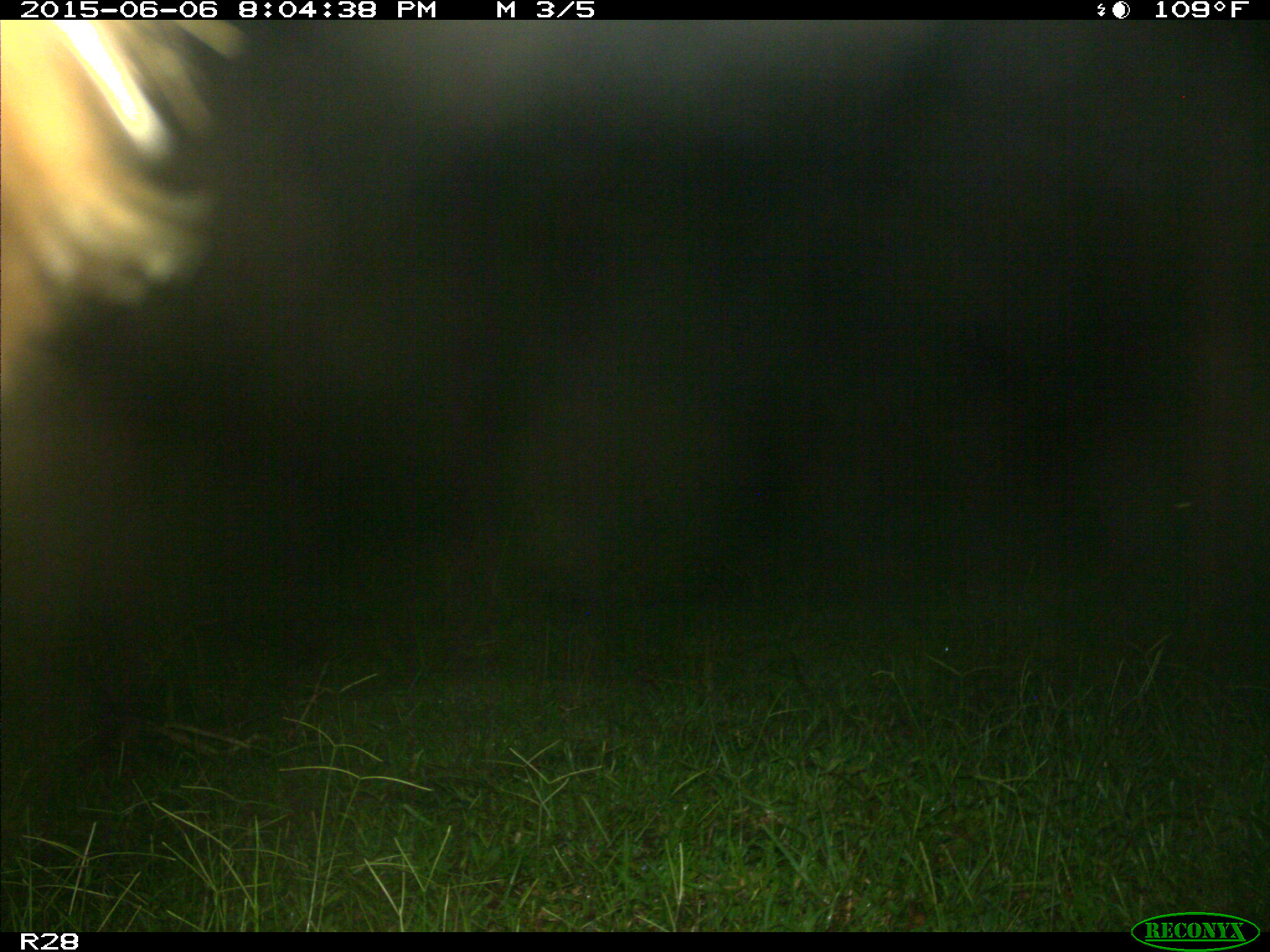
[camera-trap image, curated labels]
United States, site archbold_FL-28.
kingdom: Animalia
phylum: Chordata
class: Mammalia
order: Artiodactyla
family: Bovidae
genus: Bos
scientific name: Bos taurus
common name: domestic cow